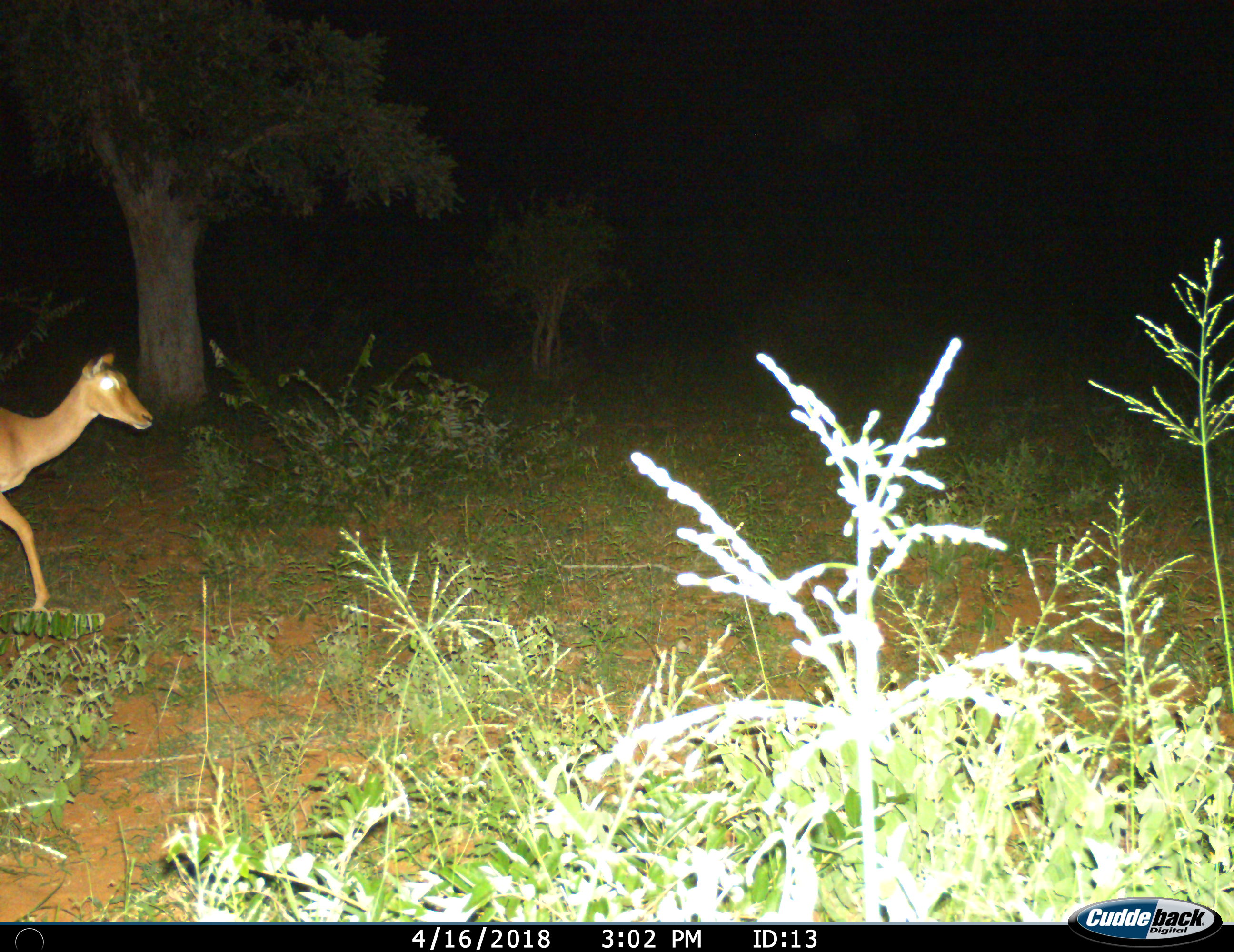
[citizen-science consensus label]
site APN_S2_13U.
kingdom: Animalia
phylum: Chordata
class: Mammalia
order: Artiodactyla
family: Bovidae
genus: Aepyceros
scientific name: Aepyceros melampus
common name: impala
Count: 1.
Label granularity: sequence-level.